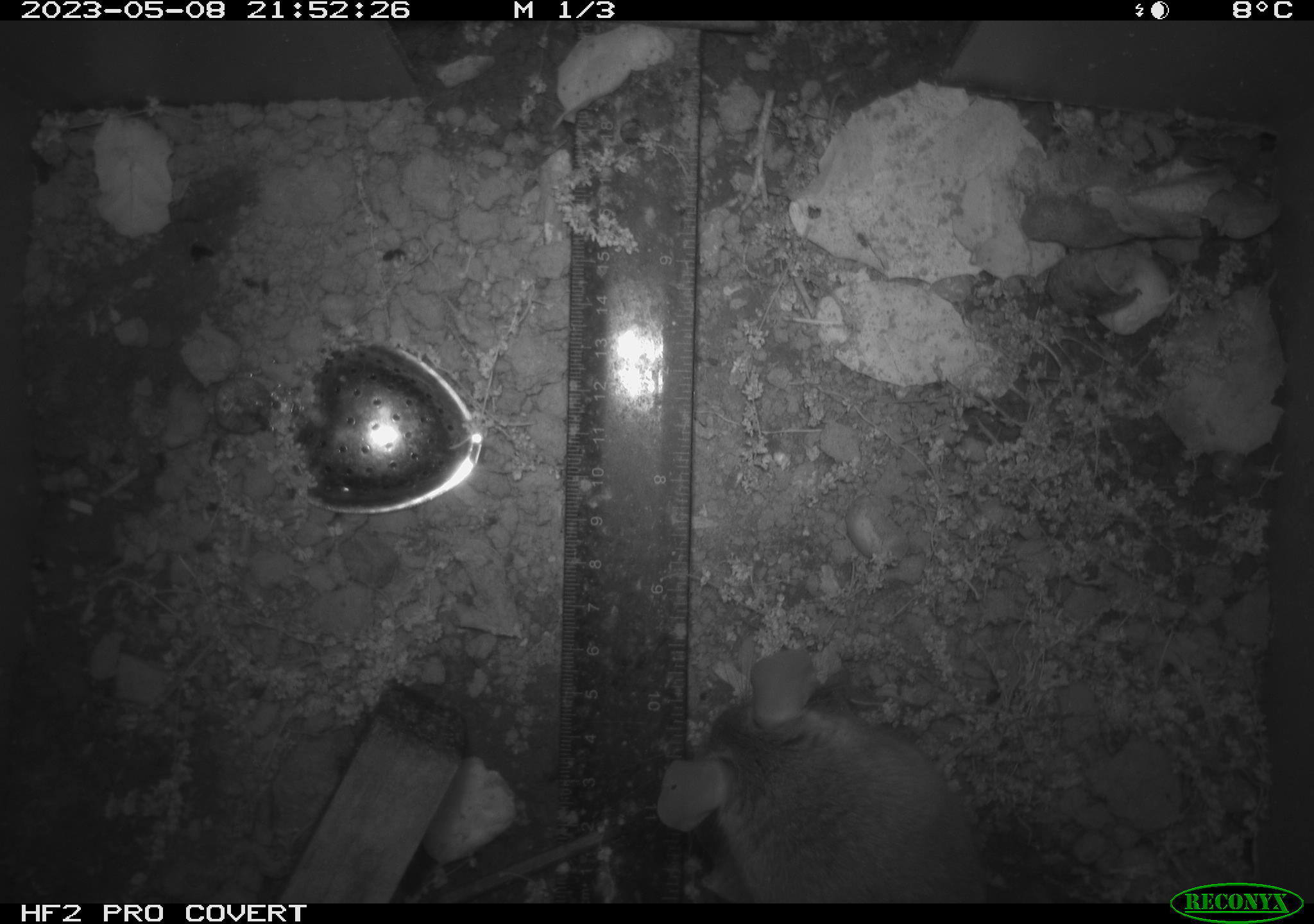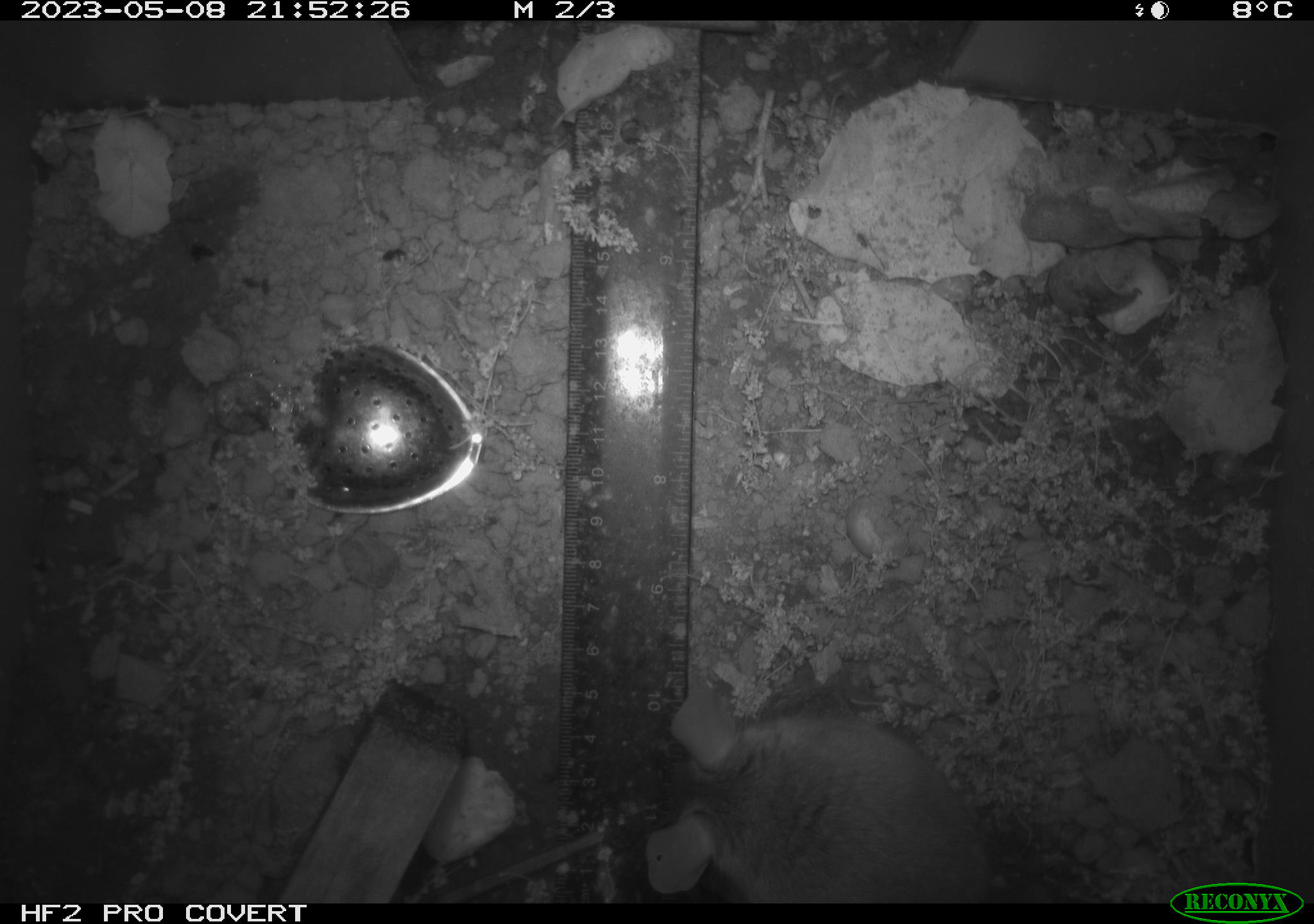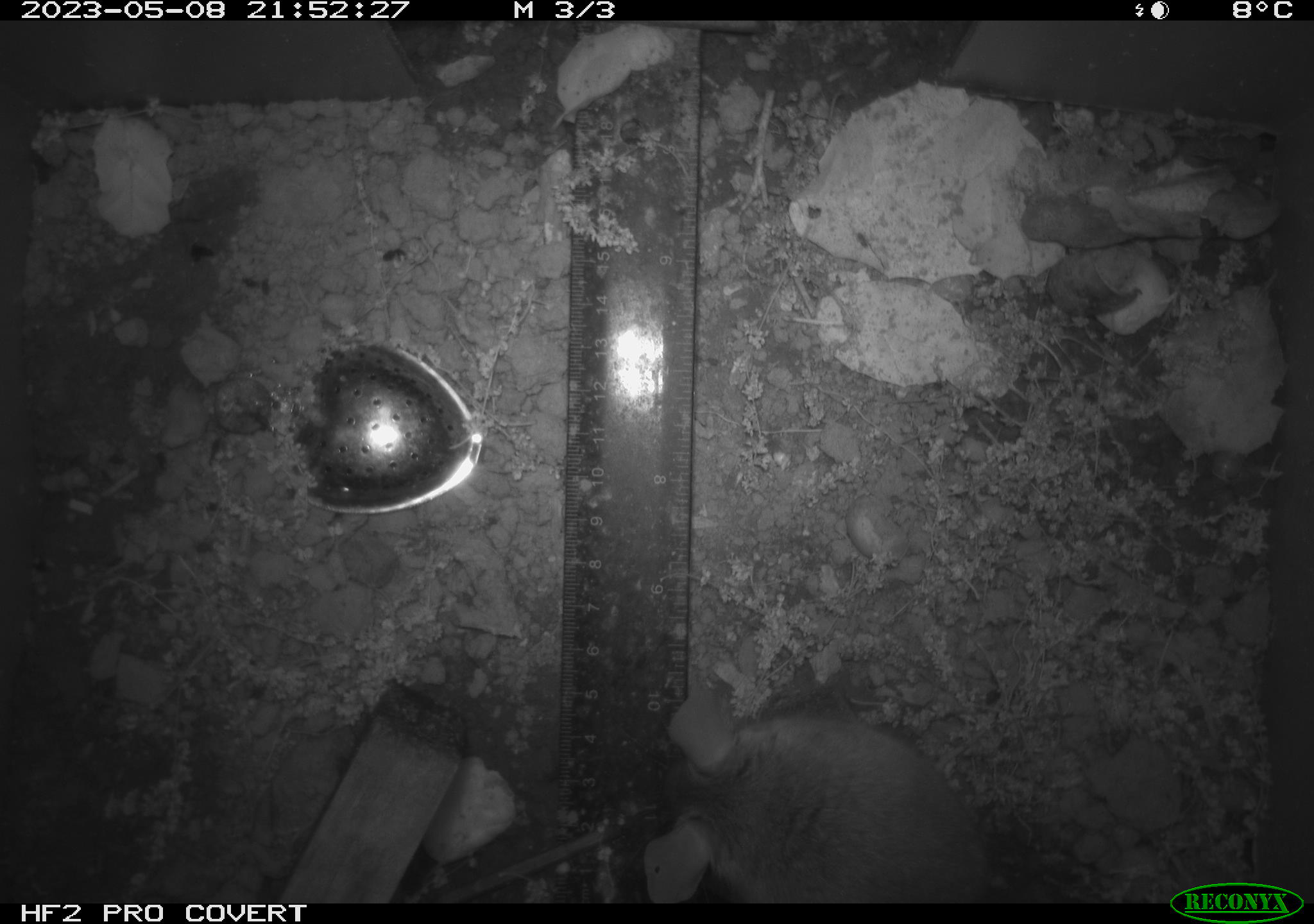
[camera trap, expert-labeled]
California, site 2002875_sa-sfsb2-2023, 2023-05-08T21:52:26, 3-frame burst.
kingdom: Animalia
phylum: Chordata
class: Mammalia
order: Rodentia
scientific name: Rodentia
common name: mouse species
Mouse species (Rodentia).